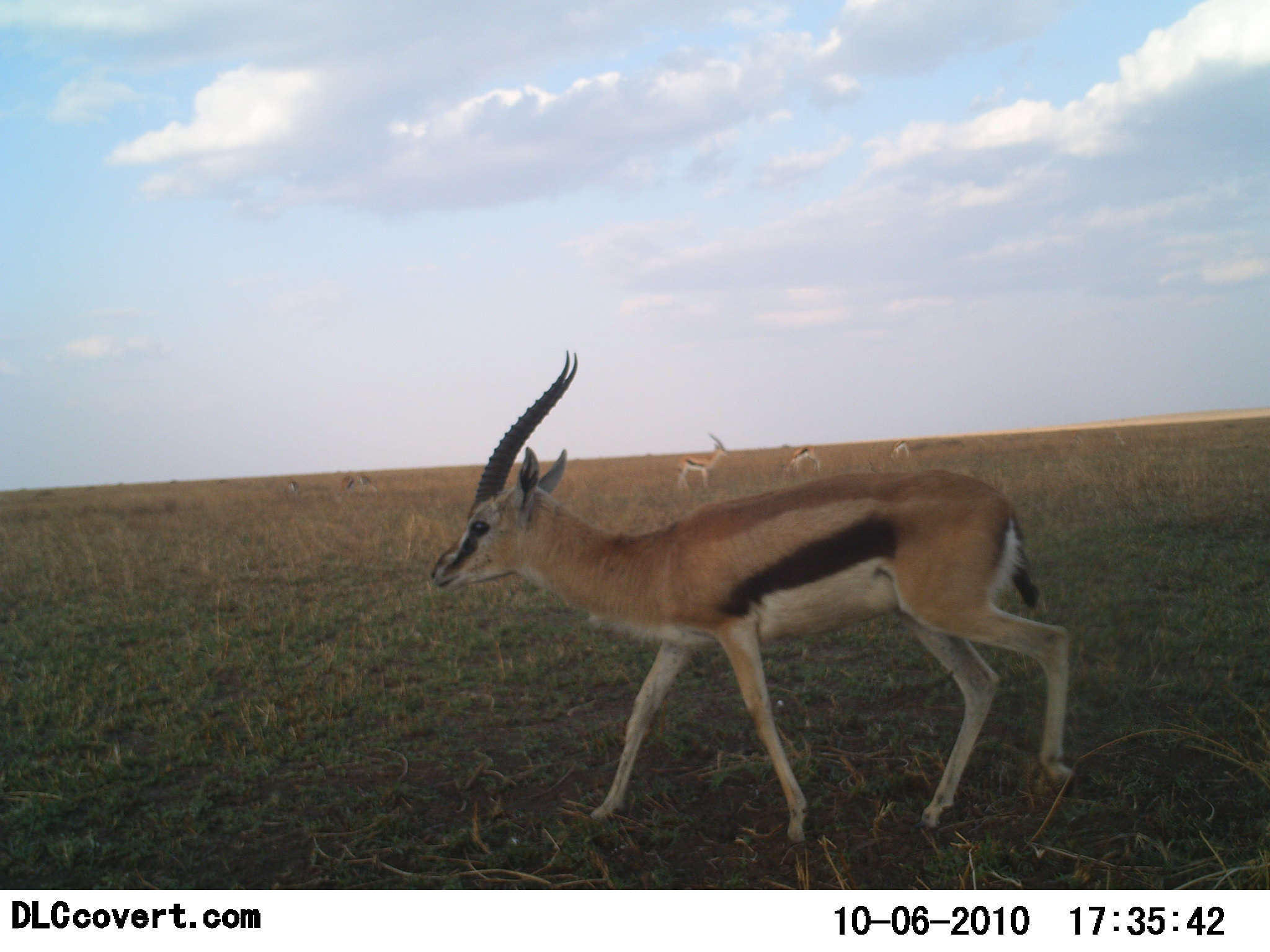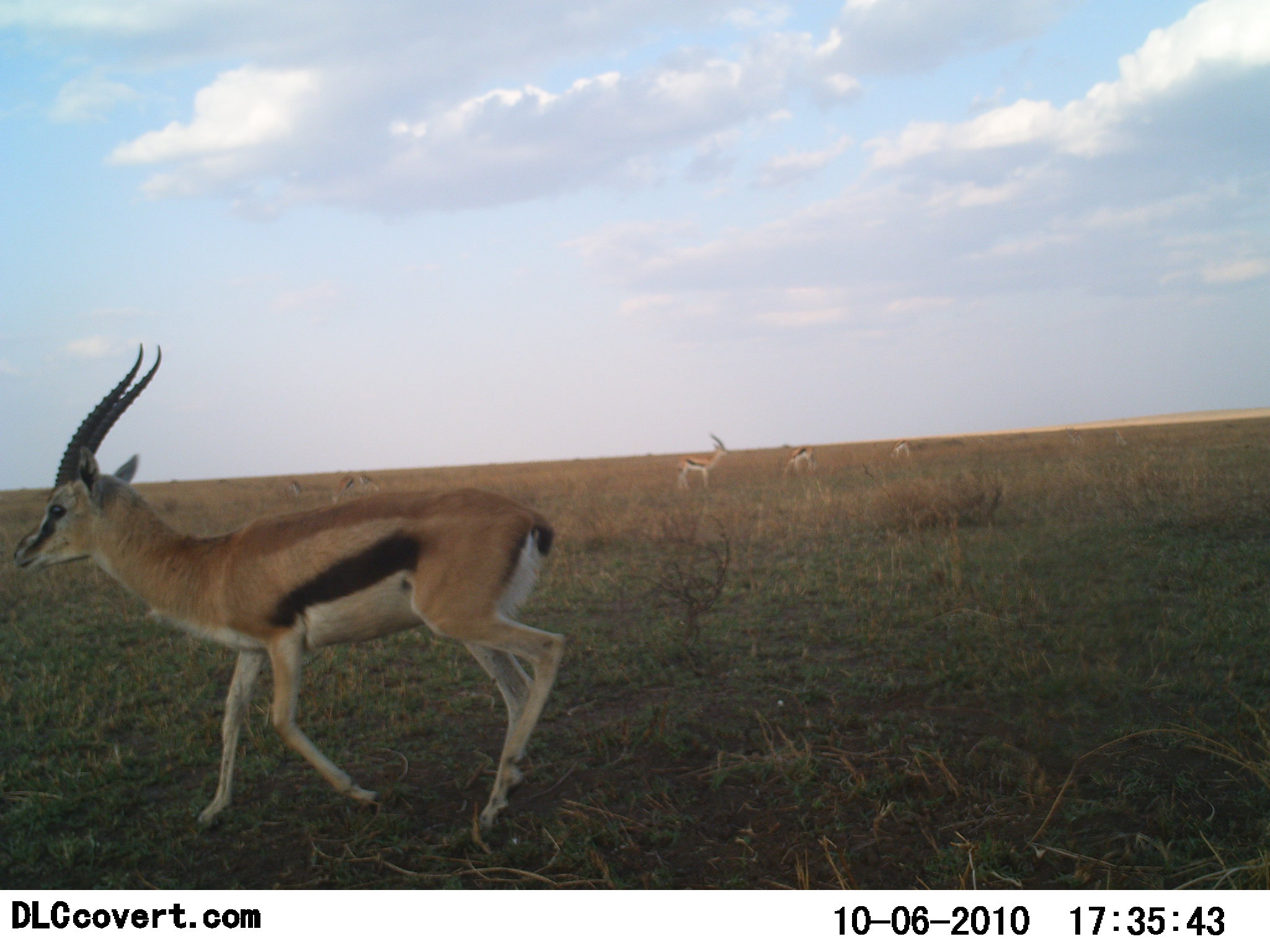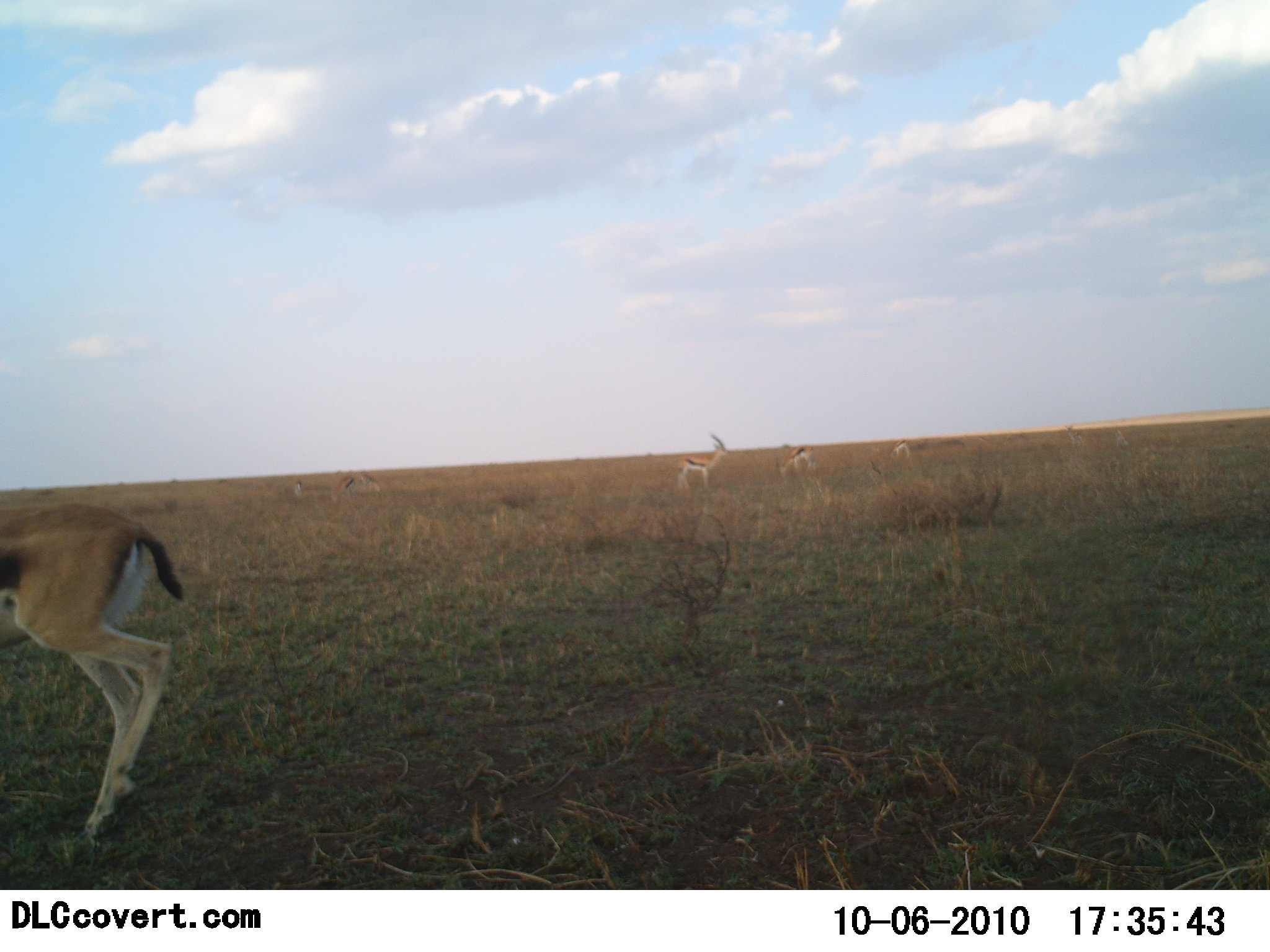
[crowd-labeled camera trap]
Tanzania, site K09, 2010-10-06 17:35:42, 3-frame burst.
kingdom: Animalia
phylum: Chordata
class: Mammalia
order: Artiodactyla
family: Bovidae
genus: Eudorcas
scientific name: Eudorcas thomsonii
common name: thomson's gazelle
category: gazellethomsons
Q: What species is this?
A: Gazellethomsons (thomson's gazelle) (Eudorcas thomsonii).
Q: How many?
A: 5.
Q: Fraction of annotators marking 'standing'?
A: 68%.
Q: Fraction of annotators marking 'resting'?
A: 5%.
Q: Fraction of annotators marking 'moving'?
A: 89%.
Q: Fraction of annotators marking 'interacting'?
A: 0%.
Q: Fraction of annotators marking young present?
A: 0%.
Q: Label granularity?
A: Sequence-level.